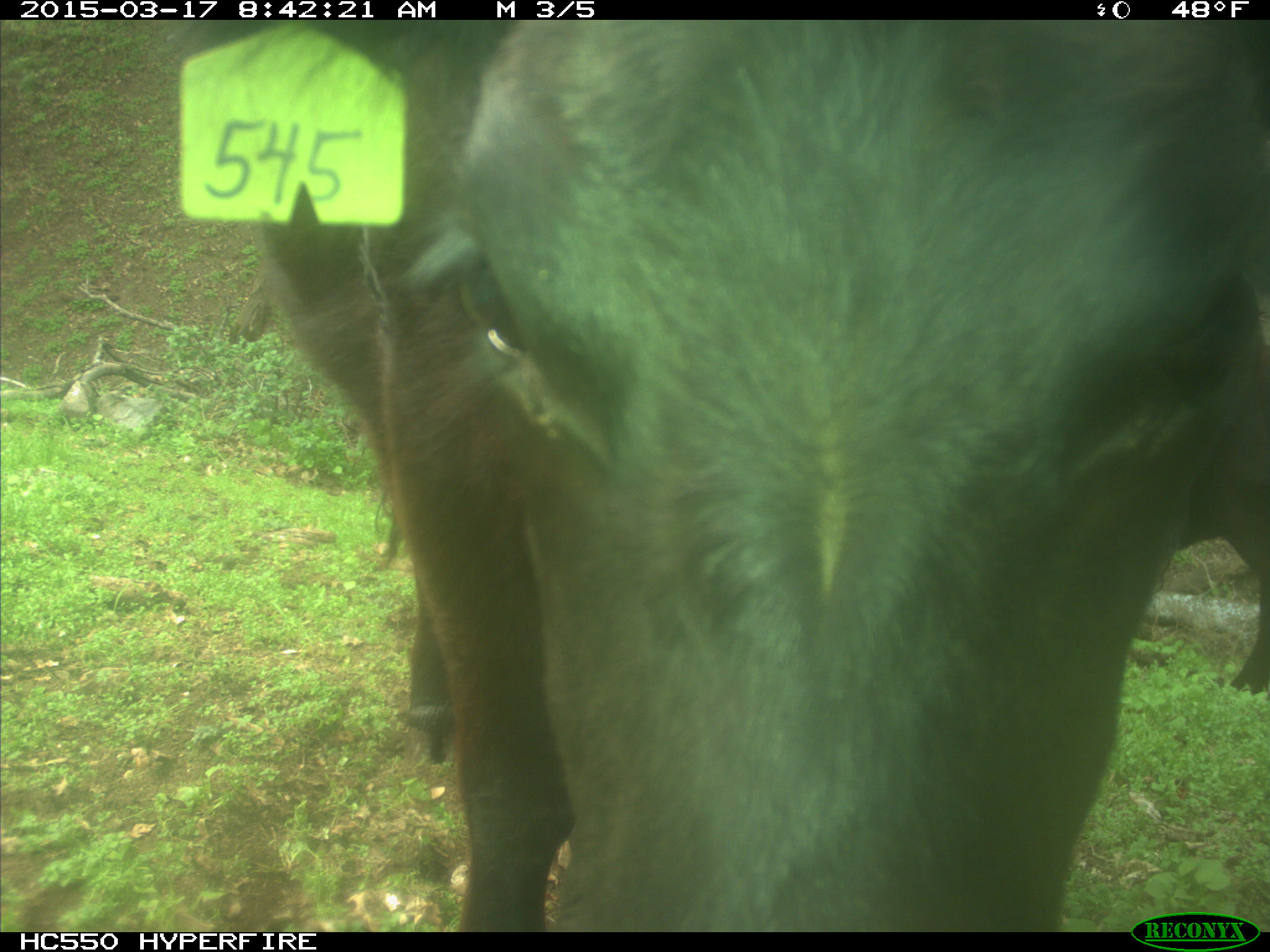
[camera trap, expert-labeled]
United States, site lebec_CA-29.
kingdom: Animalia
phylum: Chordata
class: Mammalia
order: Artiodactyla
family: Bovidae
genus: Bos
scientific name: Bos taurus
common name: domestic cow